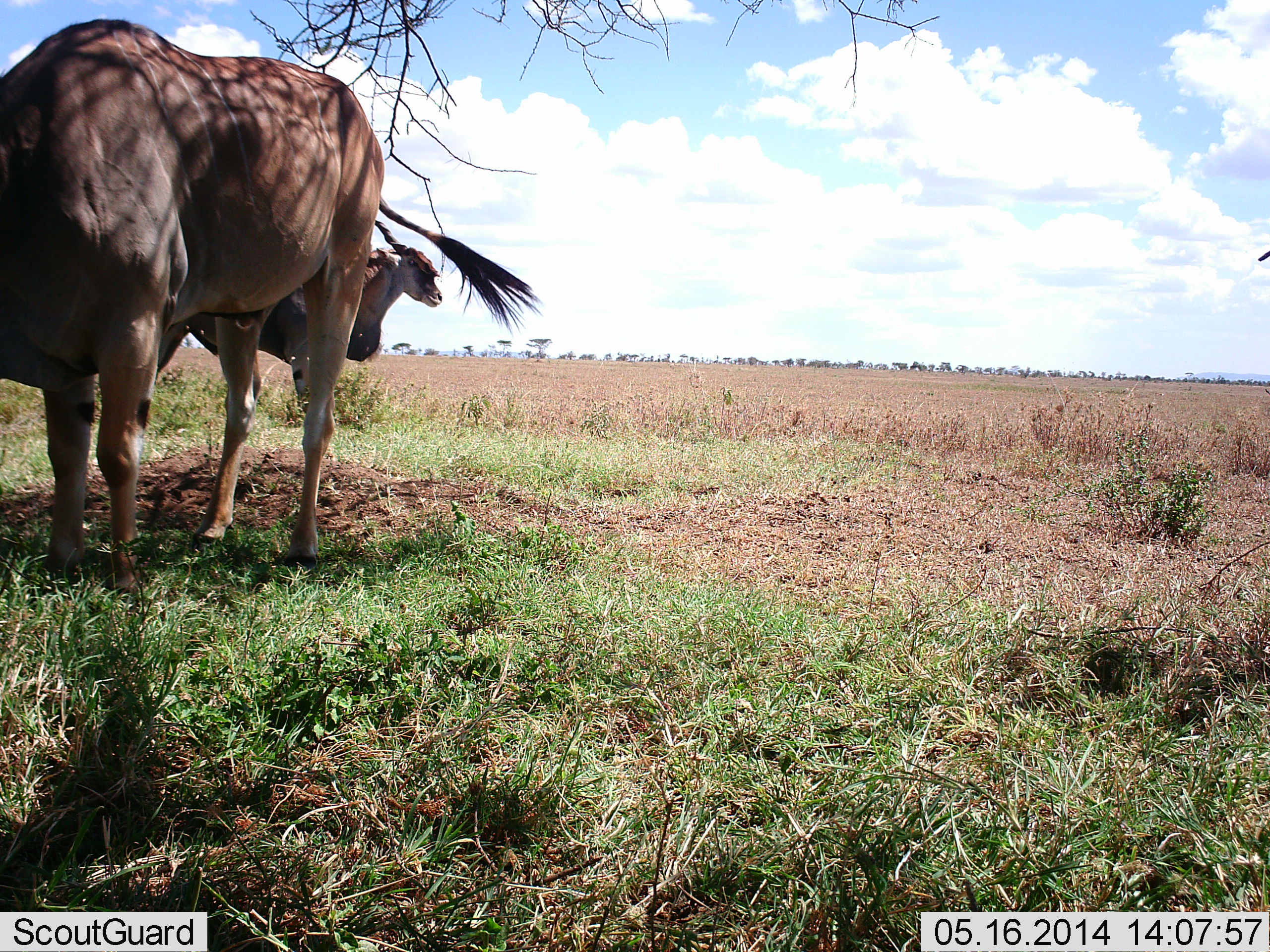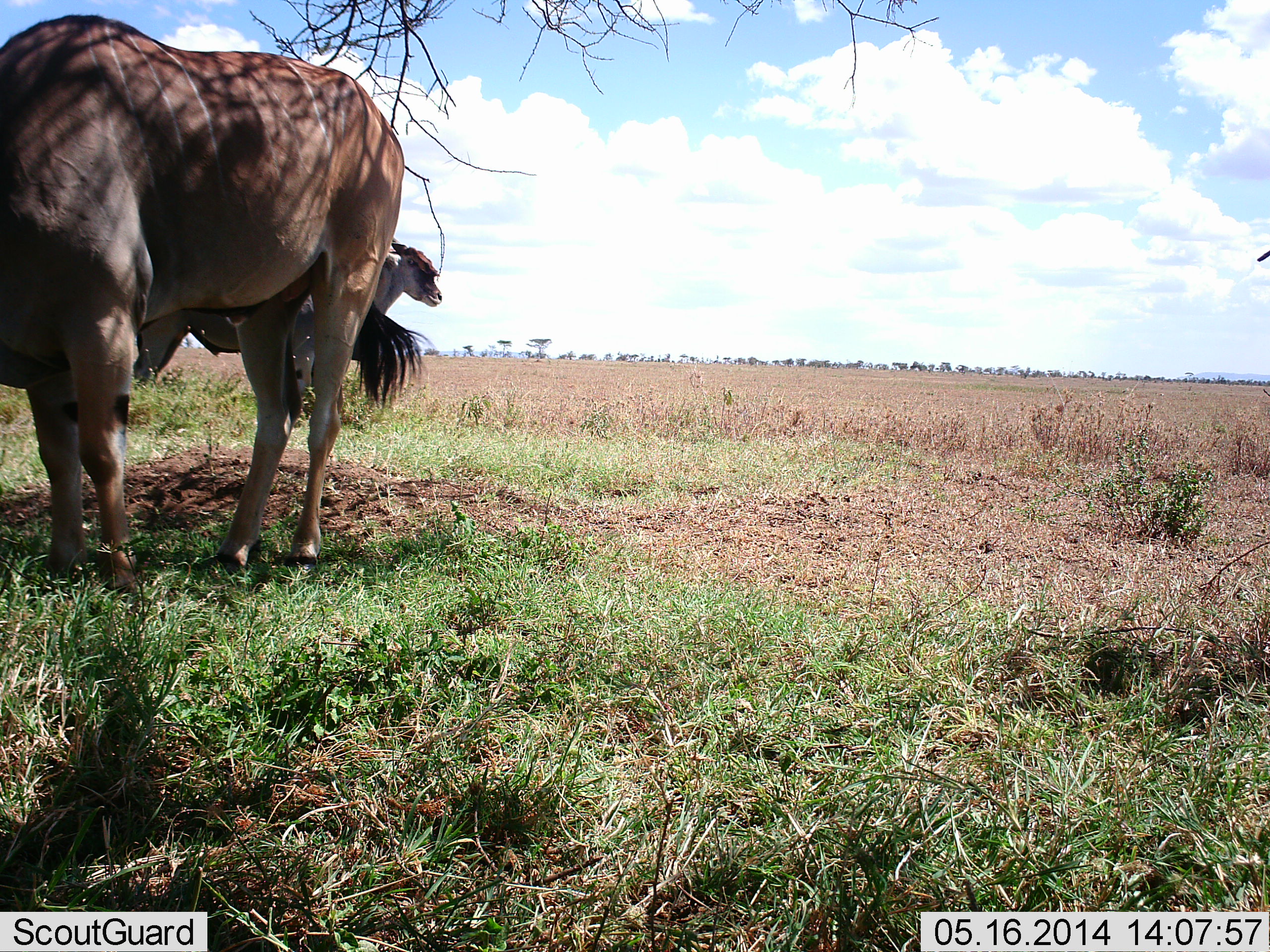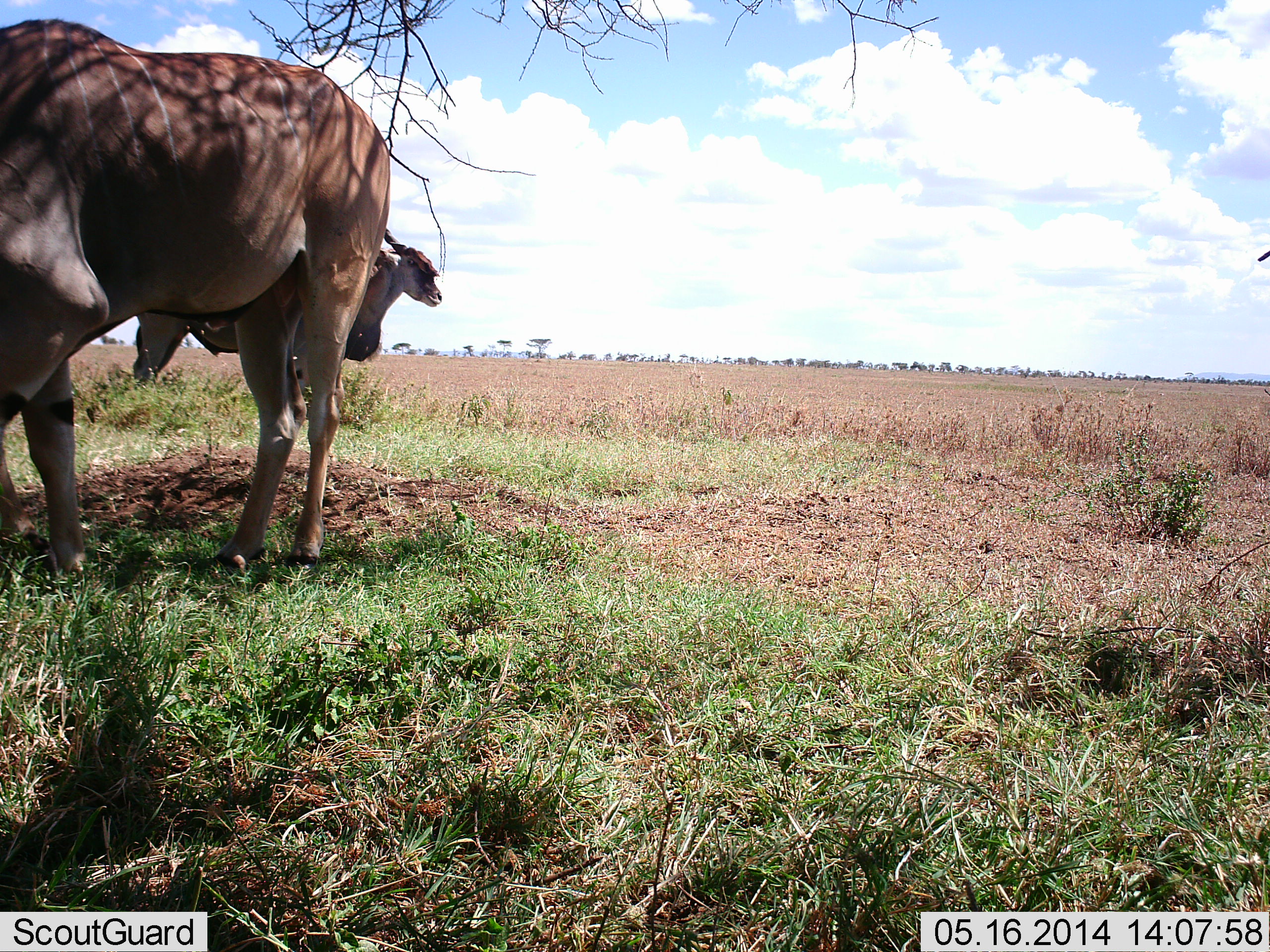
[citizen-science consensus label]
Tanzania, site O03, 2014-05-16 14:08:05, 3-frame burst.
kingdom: Animalia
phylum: Chordata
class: Mammalia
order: Artiodactyla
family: Bovidae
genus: Tragelaphus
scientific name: Tragelaphus oryx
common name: eland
Eland (Tragelaphus oryx), count 2. Behavior (volunteer vote fractions): standing 82%, resting 9%, moving 0%, interacting 0%. Young present (vote fraction): 0%. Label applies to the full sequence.